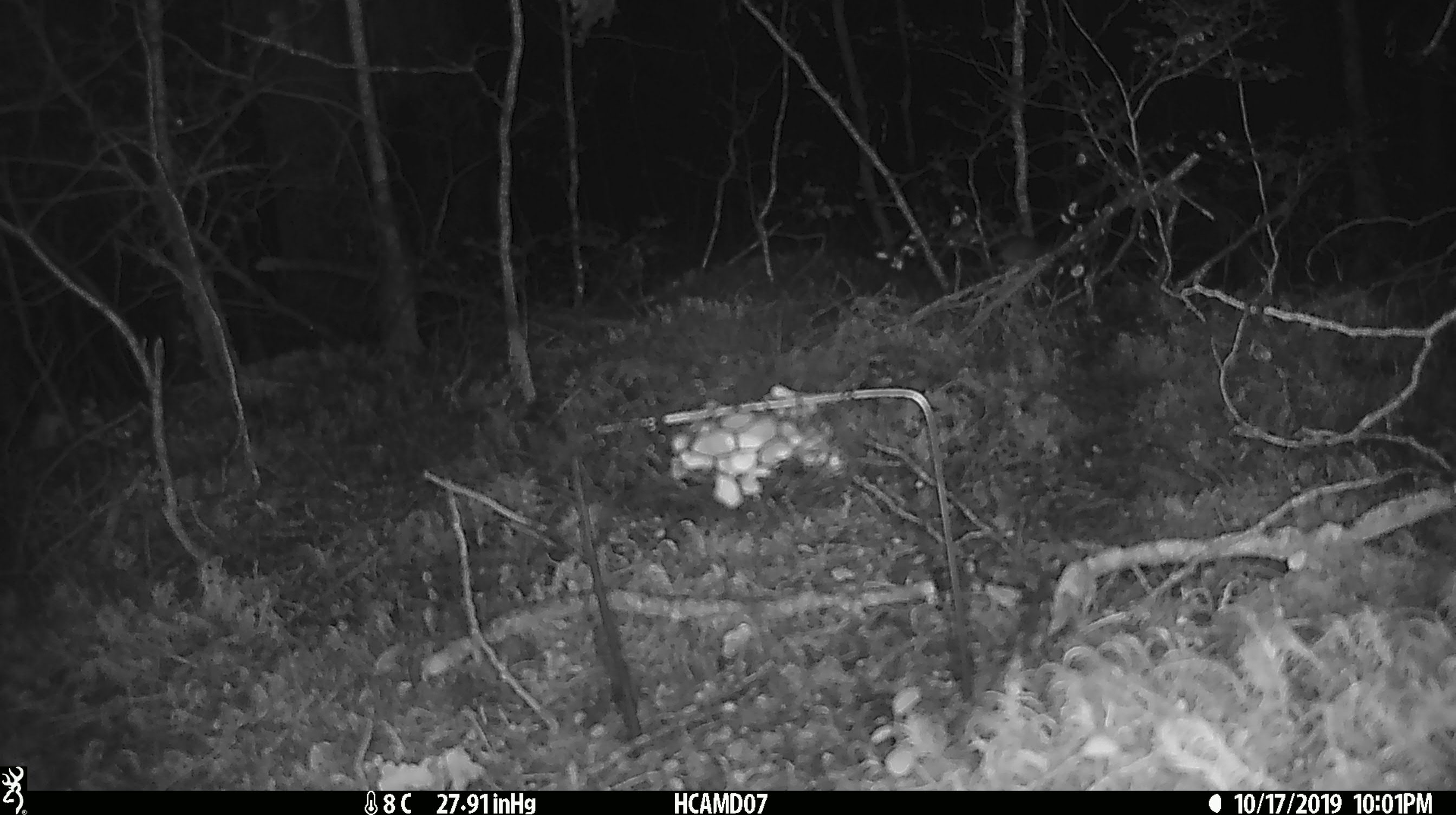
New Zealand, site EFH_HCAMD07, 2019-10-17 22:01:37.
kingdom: Animalia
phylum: Chordata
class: Mammalia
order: Rodentia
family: Muridae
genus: Mus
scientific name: Mus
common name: mouse